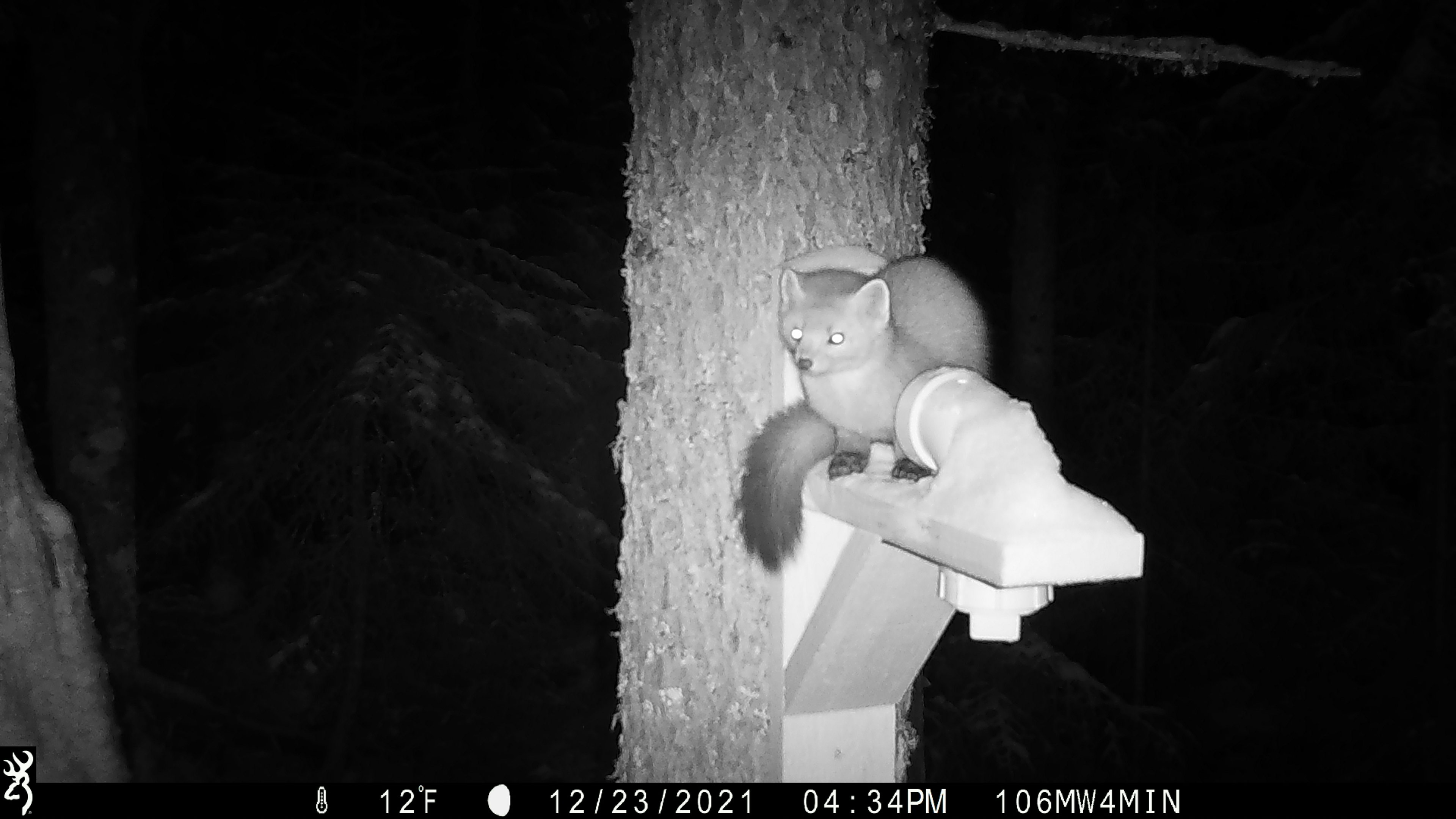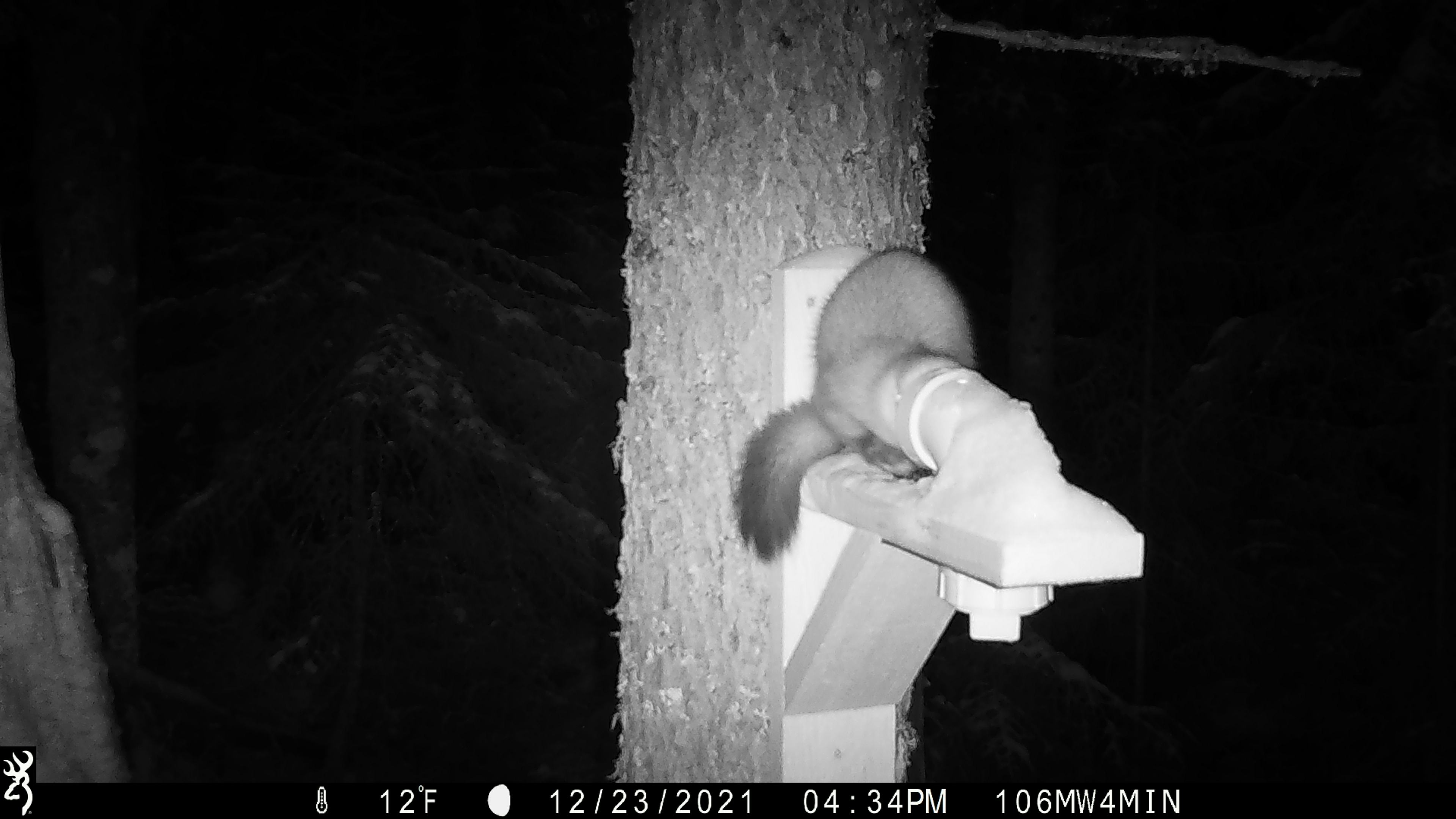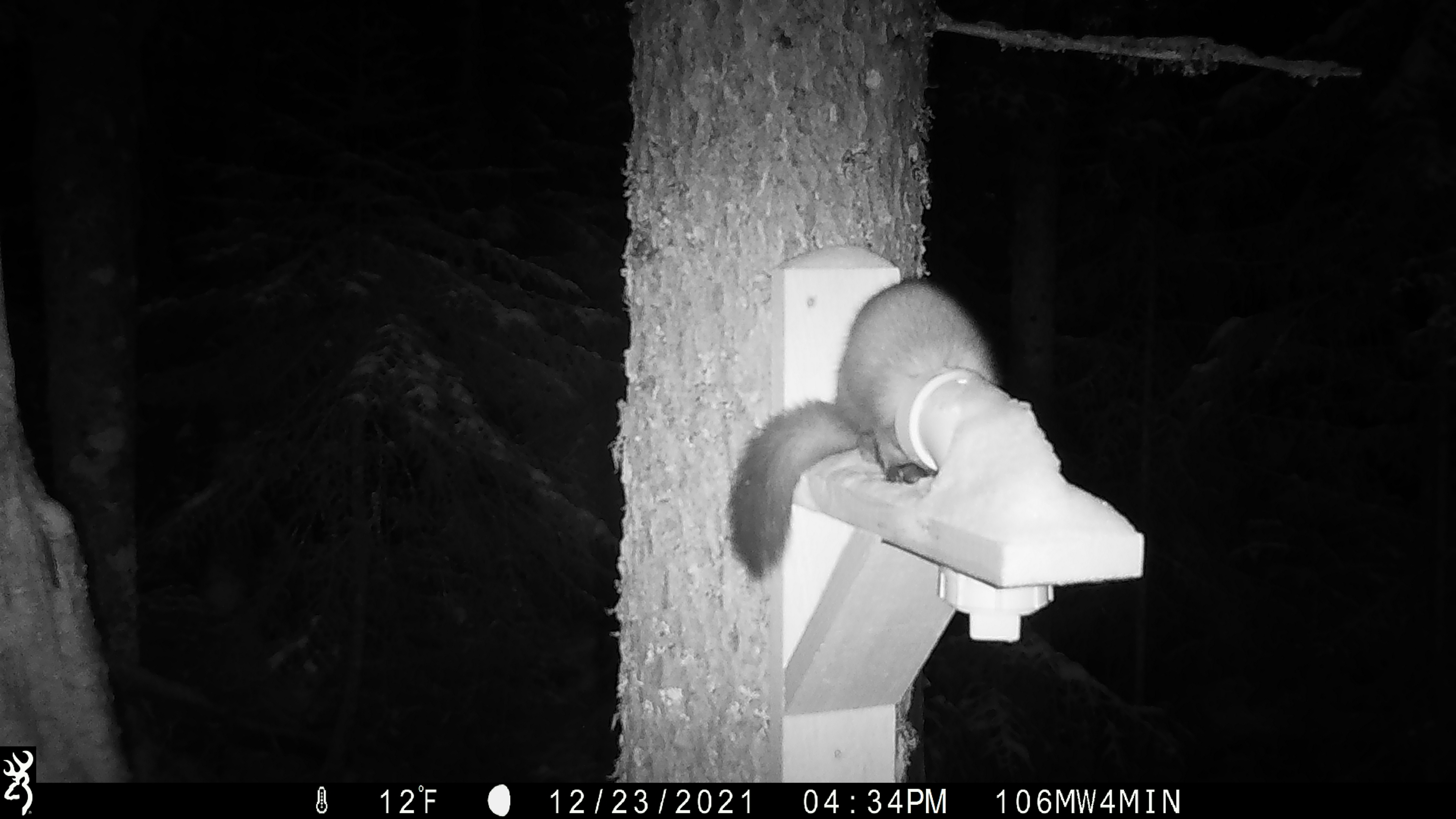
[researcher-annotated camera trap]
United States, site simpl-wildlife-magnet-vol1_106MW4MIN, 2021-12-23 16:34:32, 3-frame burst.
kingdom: Animalia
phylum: Chordata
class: Mammalia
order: Carnivora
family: Mustelidae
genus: Martes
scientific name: Martes americana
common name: american marten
American marten (Martes americana).